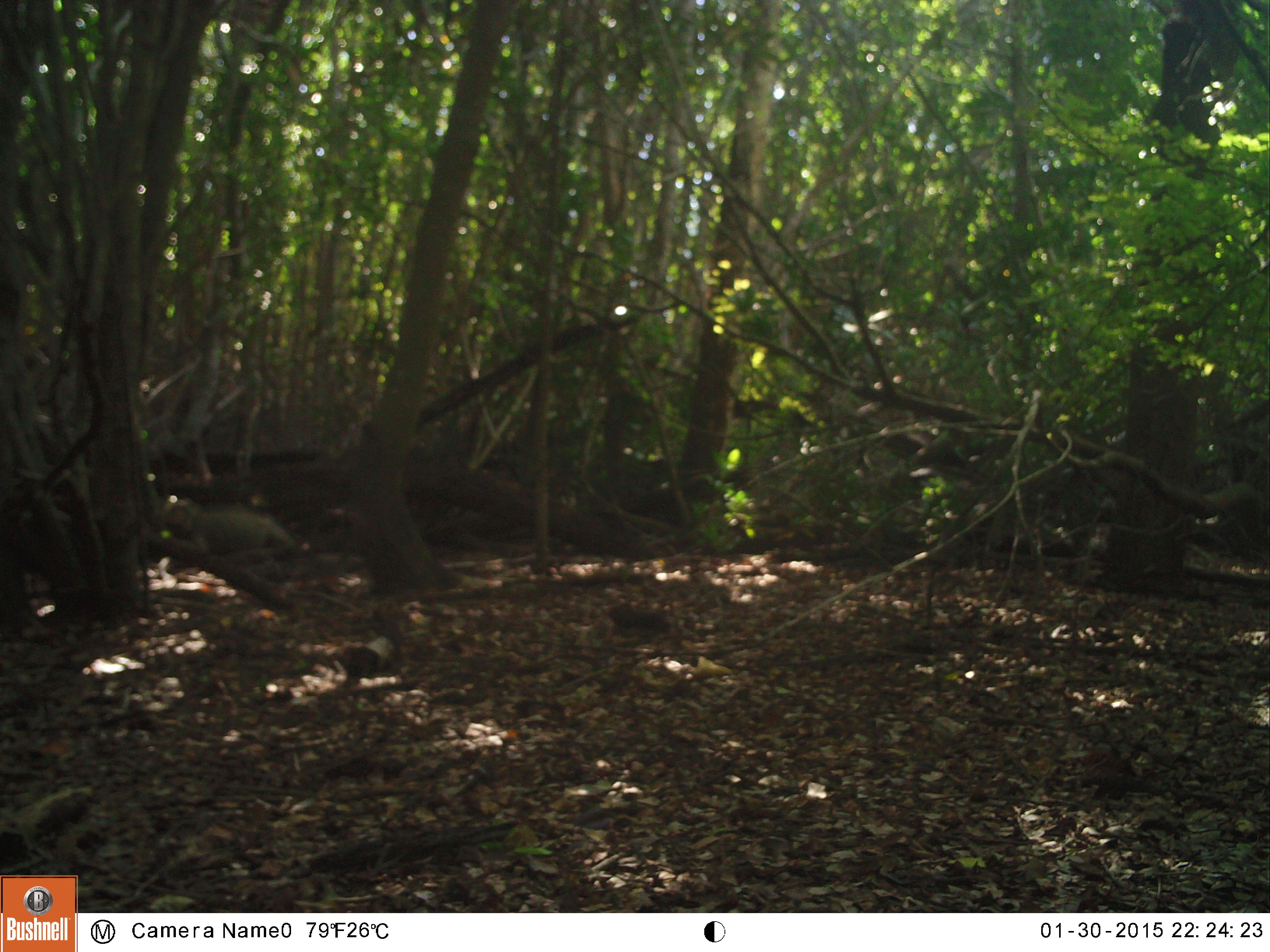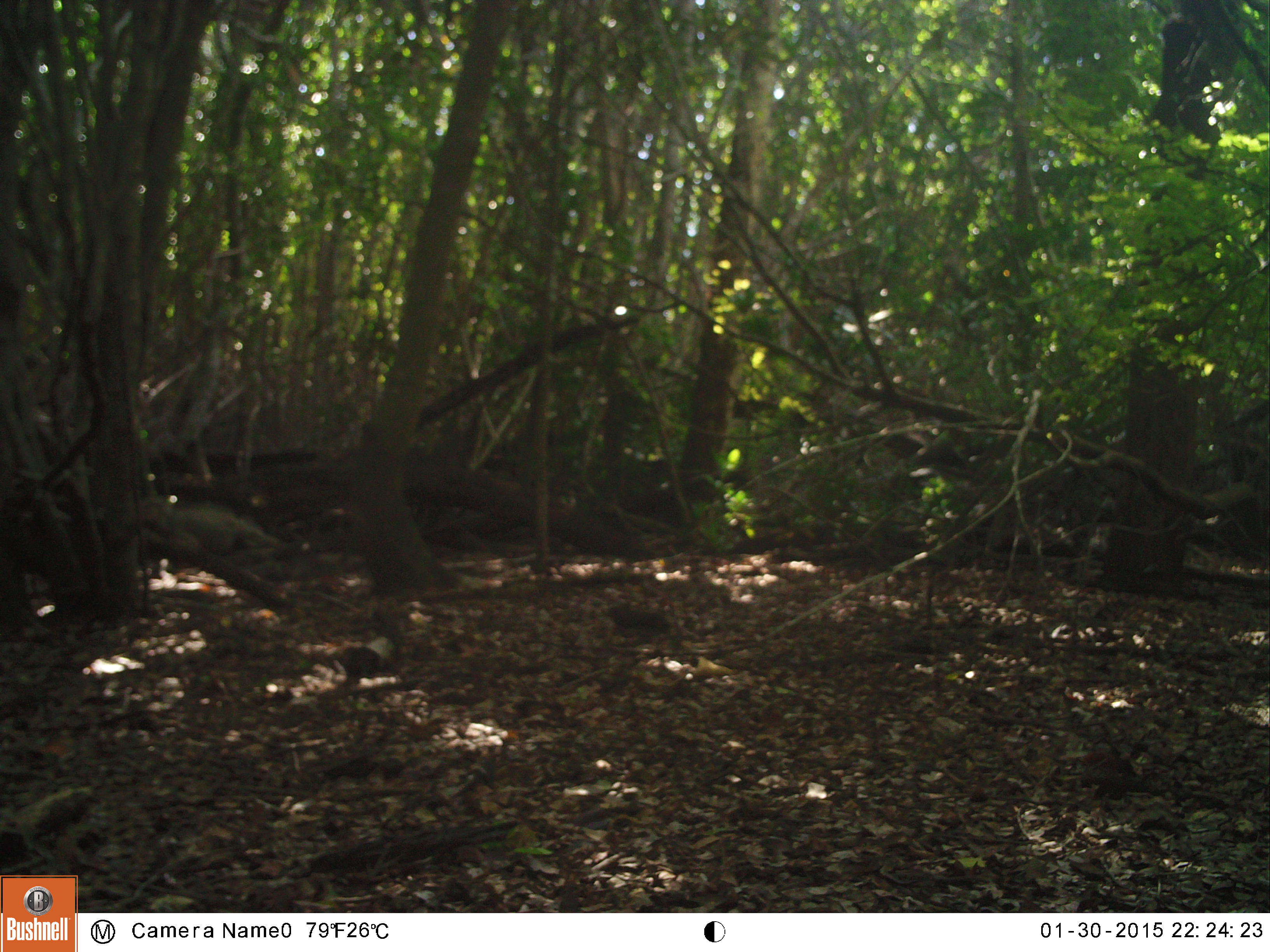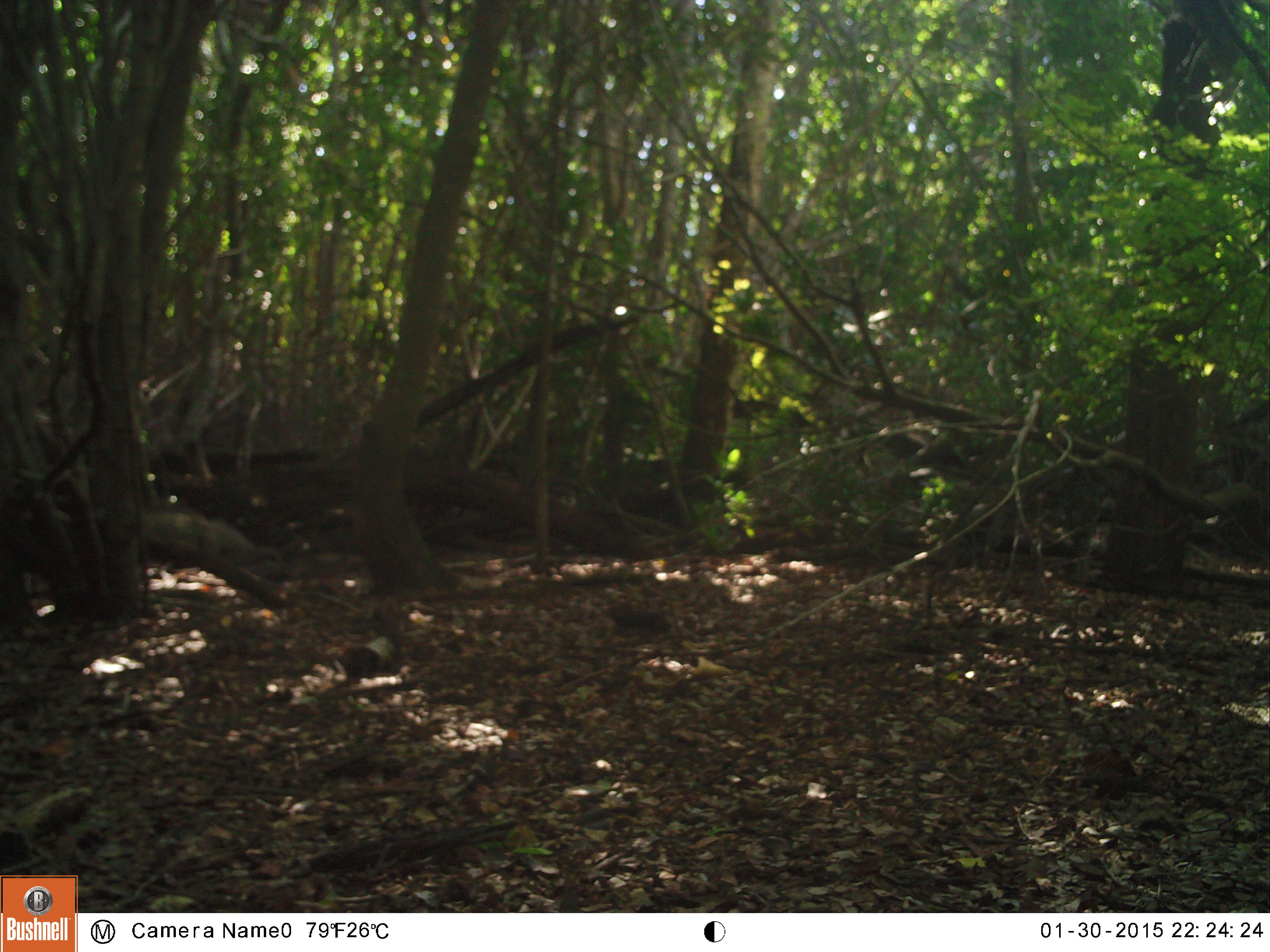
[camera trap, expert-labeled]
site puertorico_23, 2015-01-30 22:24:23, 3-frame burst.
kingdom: Animalia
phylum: Chordata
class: Reptilia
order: Squamata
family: Iguanidae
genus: Iguana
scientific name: Iguana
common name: typical iguanas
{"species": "Iguana (typical iguanas)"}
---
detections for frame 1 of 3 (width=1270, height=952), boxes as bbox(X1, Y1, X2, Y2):
iguana: bbox(153, 494, 304, 559)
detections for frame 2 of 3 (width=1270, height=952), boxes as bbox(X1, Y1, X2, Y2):
unknown: bbox(150, 505, 296, 537)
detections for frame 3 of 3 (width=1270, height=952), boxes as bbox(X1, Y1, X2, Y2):
iguana: bbox(135, 498, 267, 558)